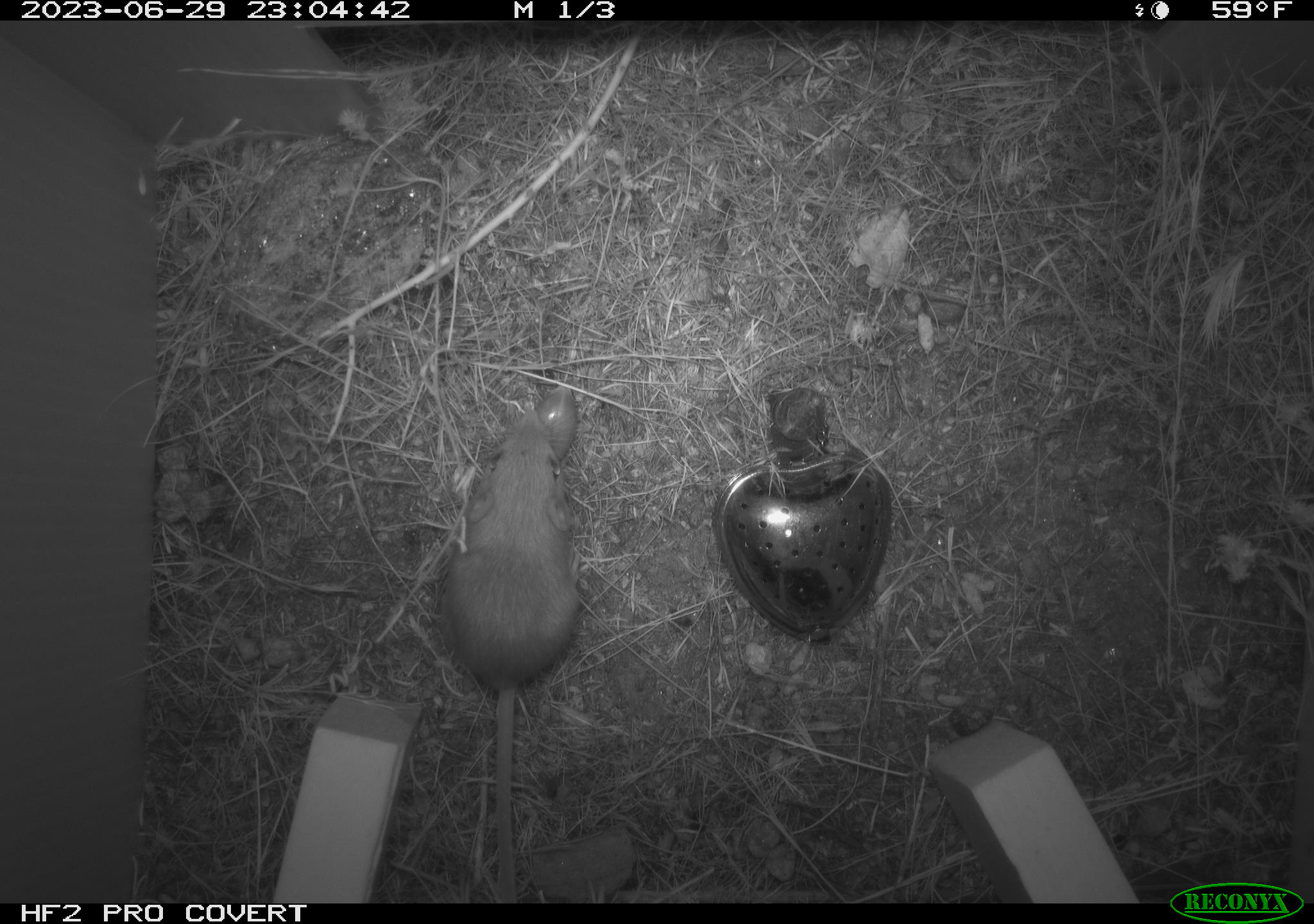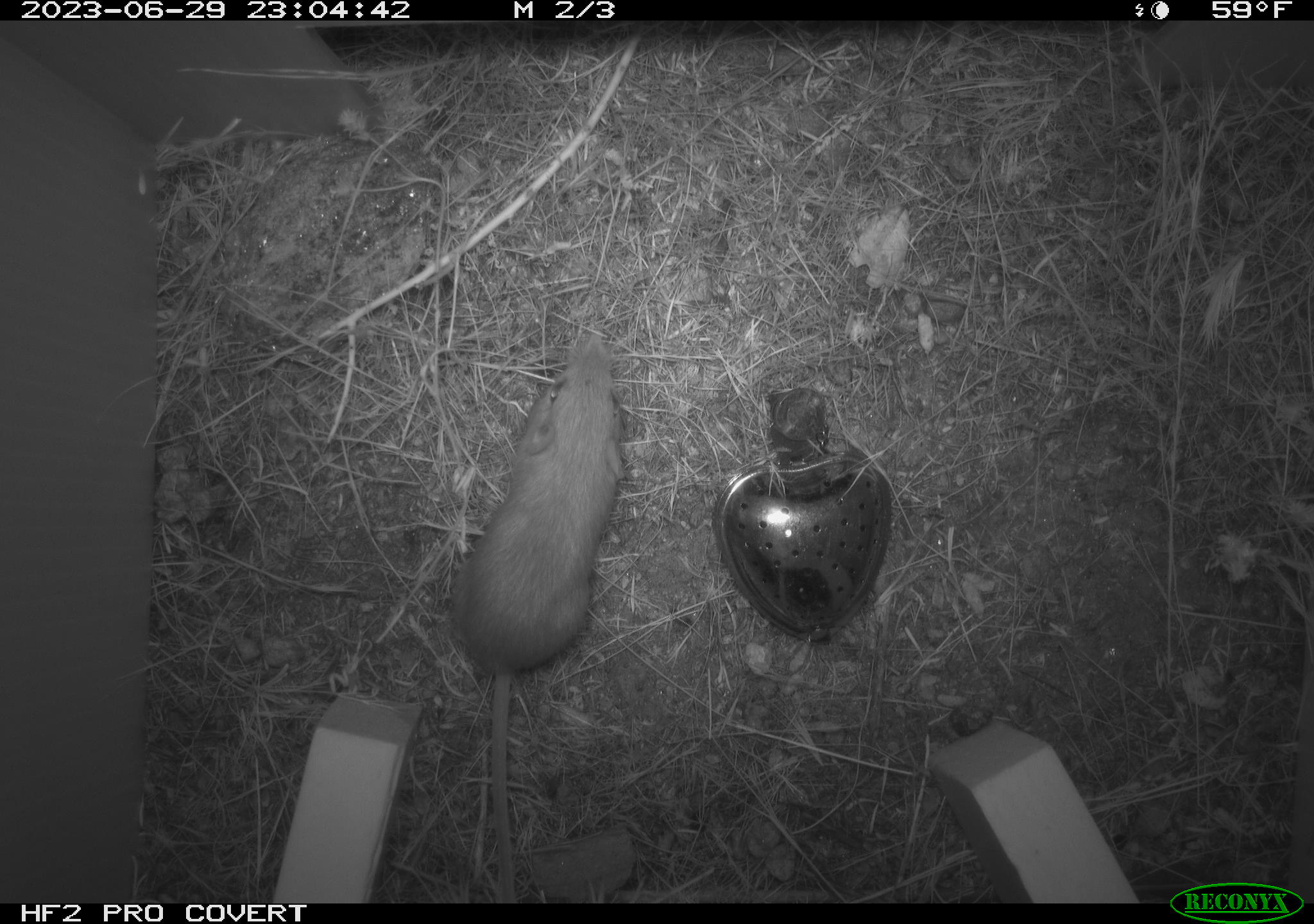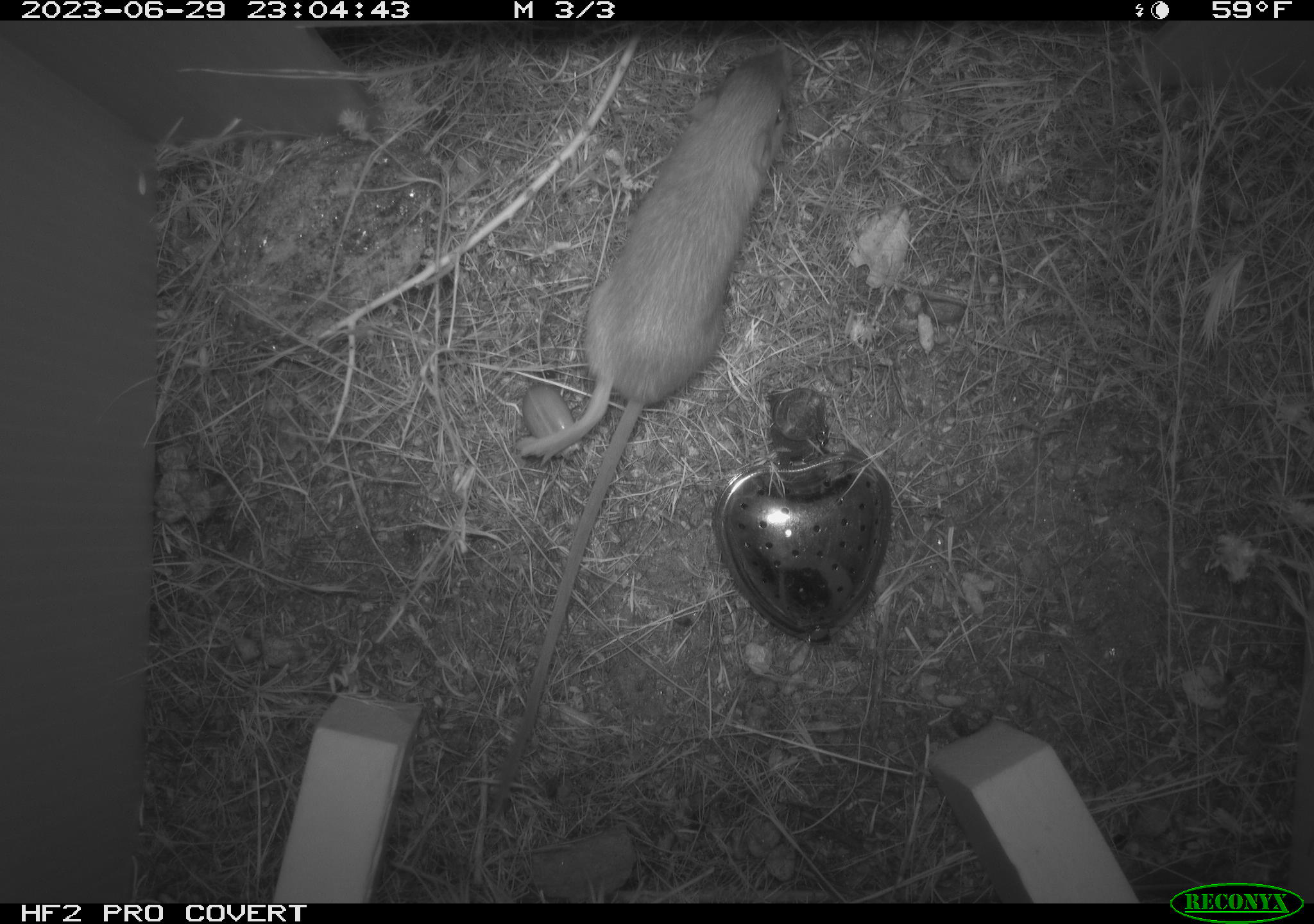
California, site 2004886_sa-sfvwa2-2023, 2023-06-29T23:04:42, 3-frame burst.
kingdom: Animalia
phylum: Chordata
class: Mammalia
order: Rodentia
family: Heteromyidae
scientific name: Heteromyidae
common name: kangaroo rats and pocket mice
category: heteromyidae family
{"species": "heteromyidae family (kangaroo rats and pocket mice) (Heteromyidae)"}